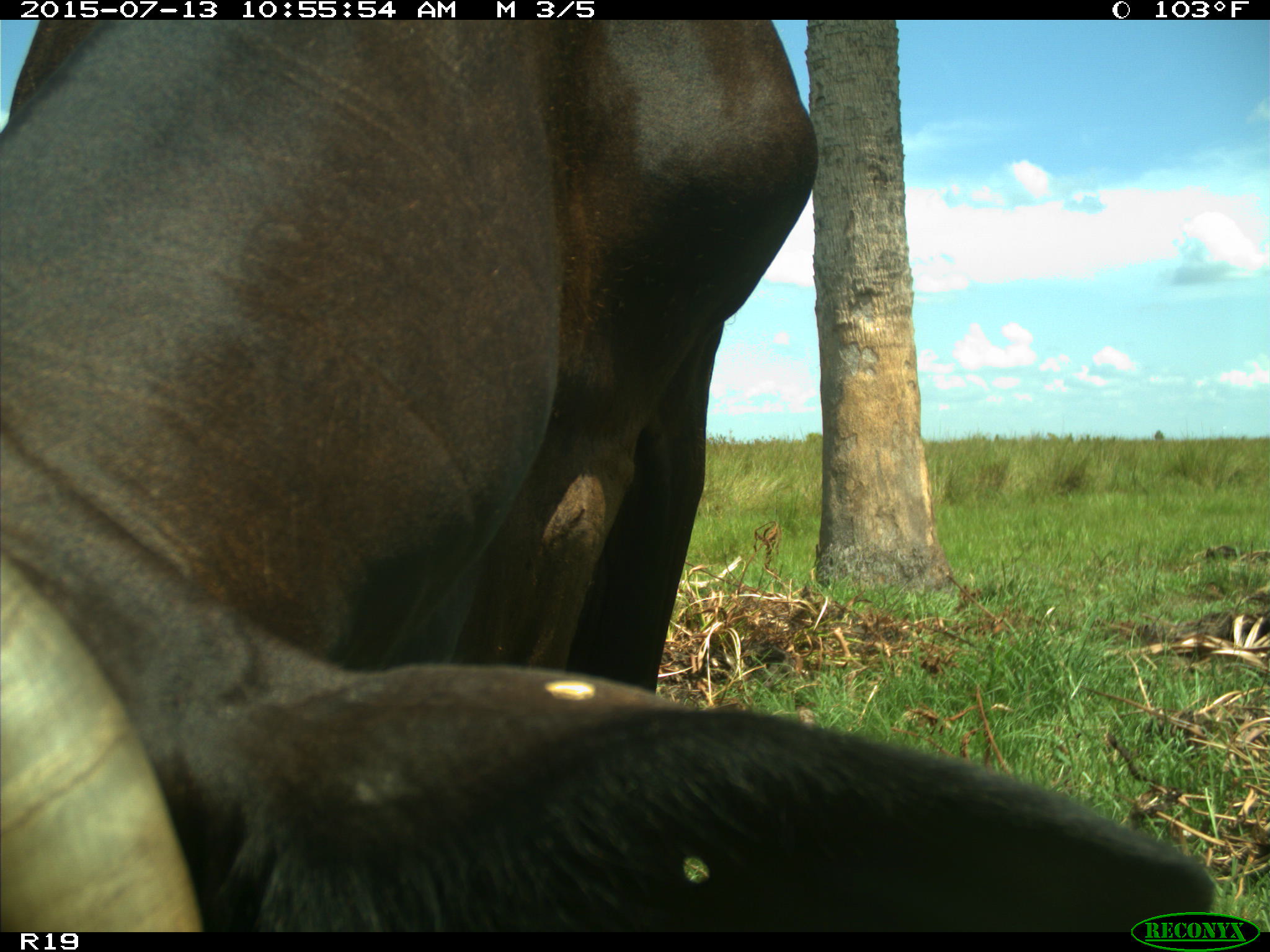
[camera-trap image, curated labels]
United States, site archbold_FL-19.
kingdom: Animalia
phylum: Chordata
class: Mammalia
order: Artiodactyla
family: Bovidae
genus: Bos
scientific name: Bos taurus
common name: domestic cow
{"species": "Bos taurus (domestic cow)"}